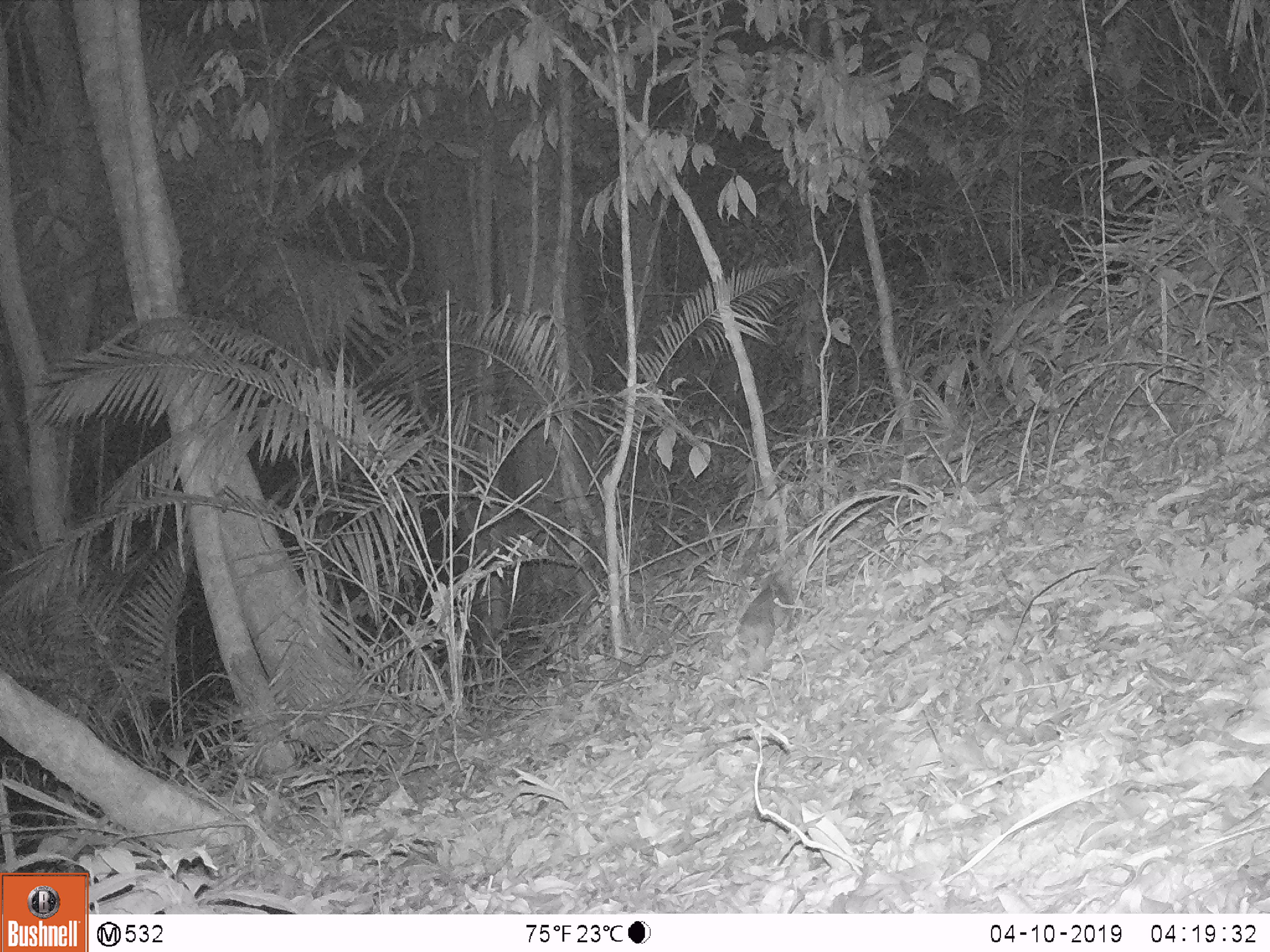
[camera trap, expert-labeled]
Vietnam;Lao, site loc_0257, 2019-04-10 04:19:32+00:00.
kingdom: Animalia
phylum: Chordata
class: Mammalia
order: Carnivora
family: Mustelidae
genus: Melogale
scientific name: Melogale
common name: ferret badger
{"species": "ferret badger (Melogale)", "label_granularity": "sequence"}